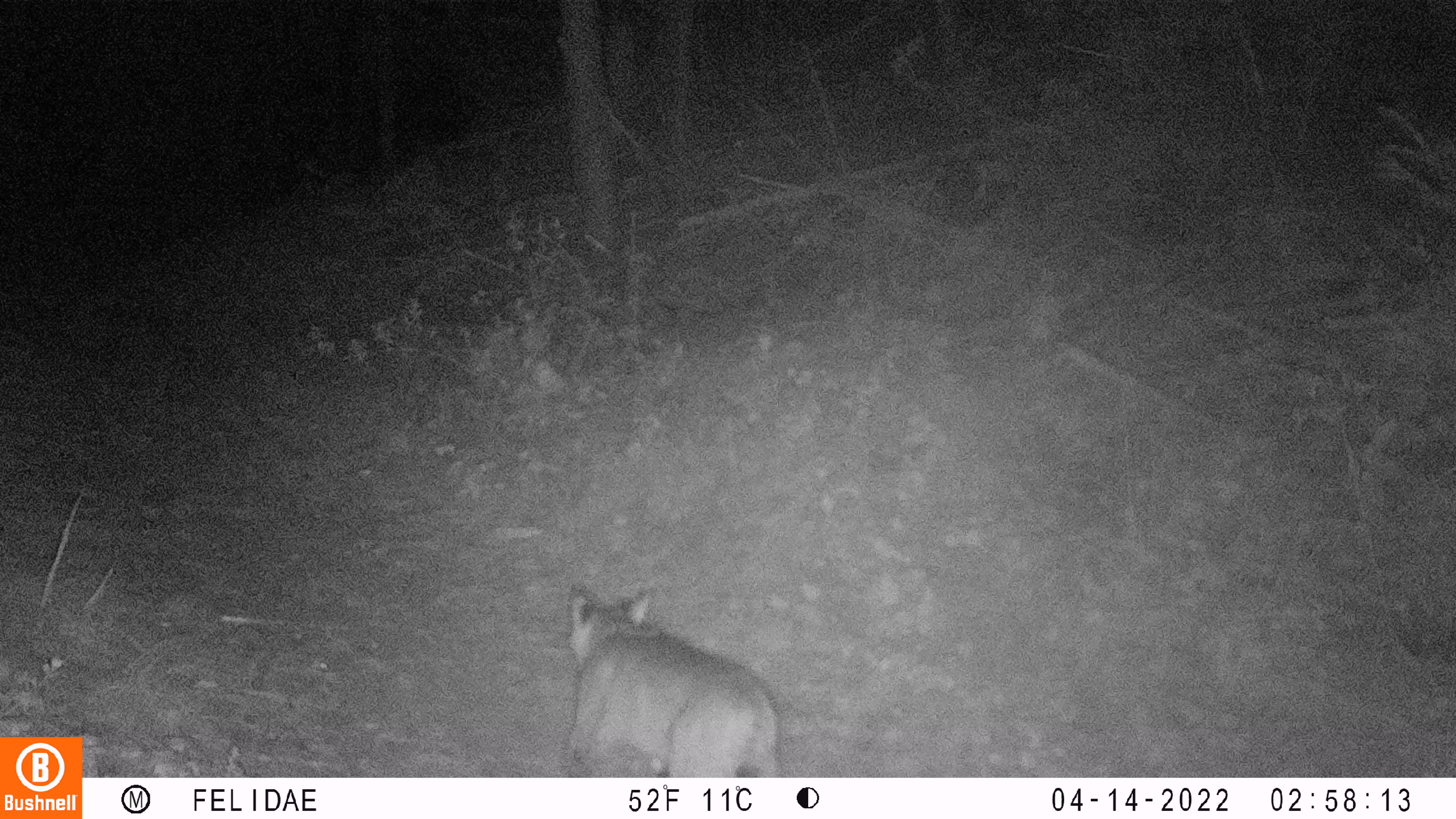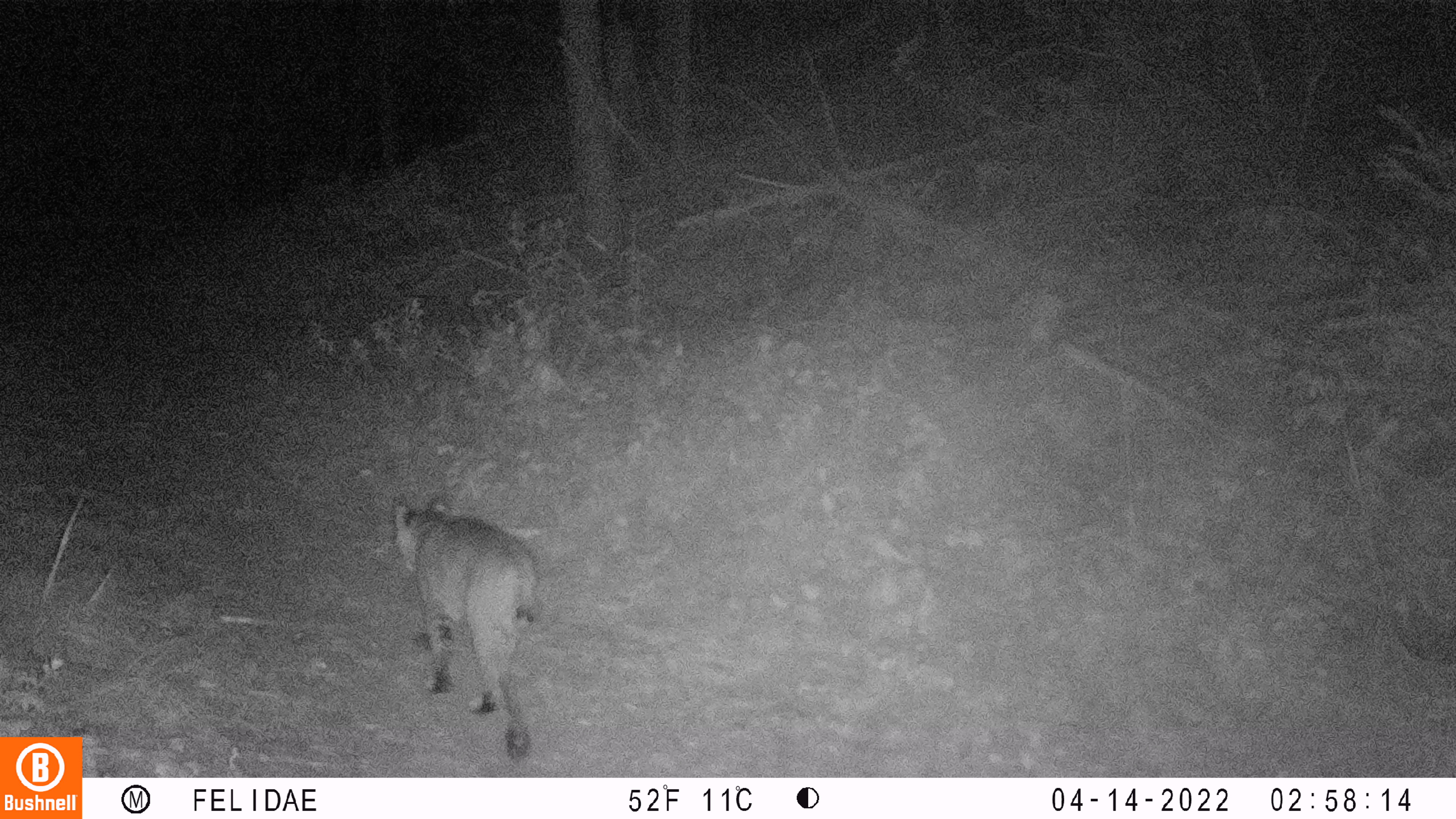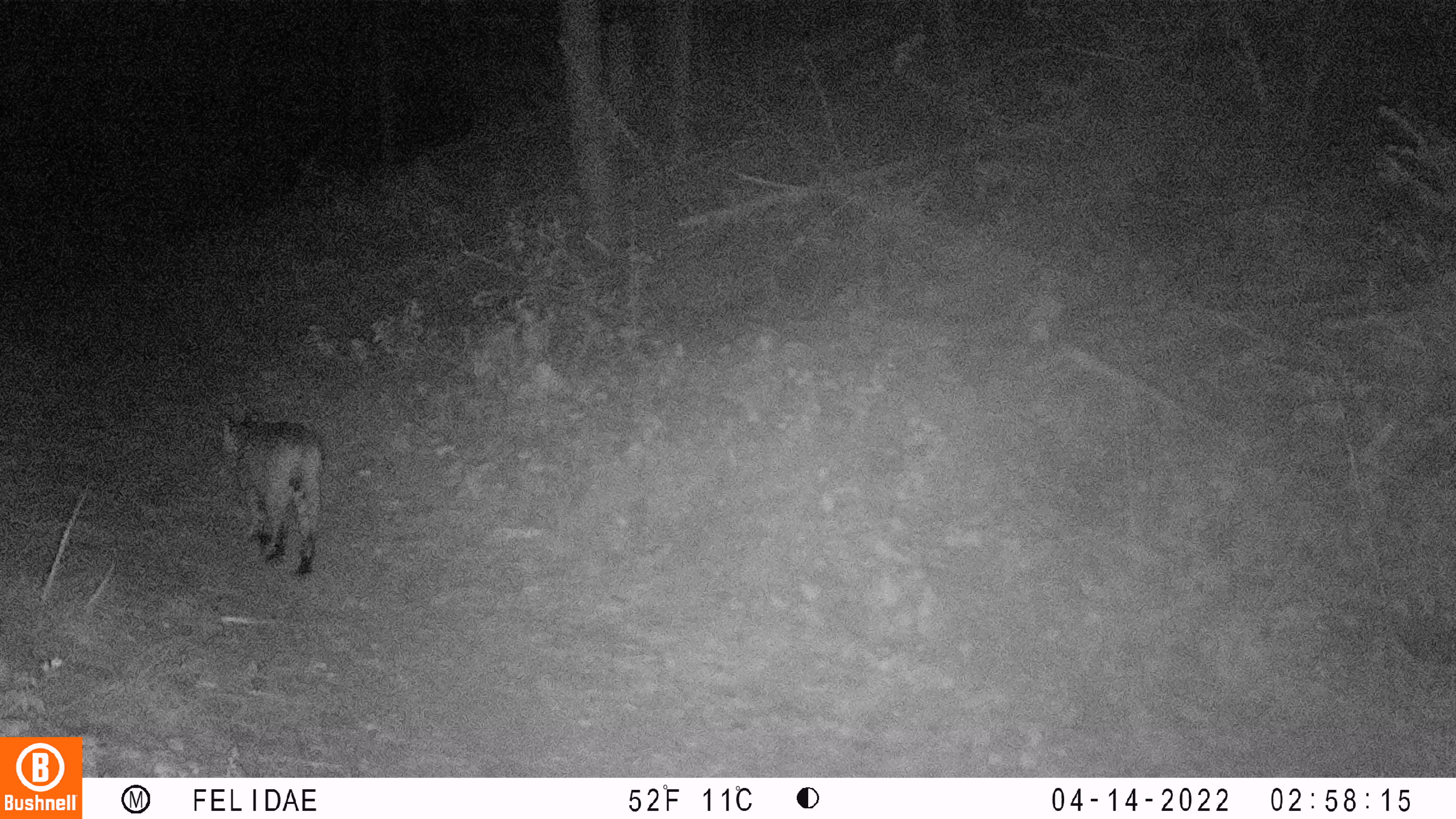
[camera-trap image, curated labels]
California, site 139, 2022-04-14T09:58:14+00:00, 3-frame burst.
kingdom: Animalia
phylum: Chordata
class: Mammalia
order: Carnivora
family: Felidae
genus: Lynx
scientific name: Lynx rufus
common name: bobcat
Bobcat (Lynx rufus).